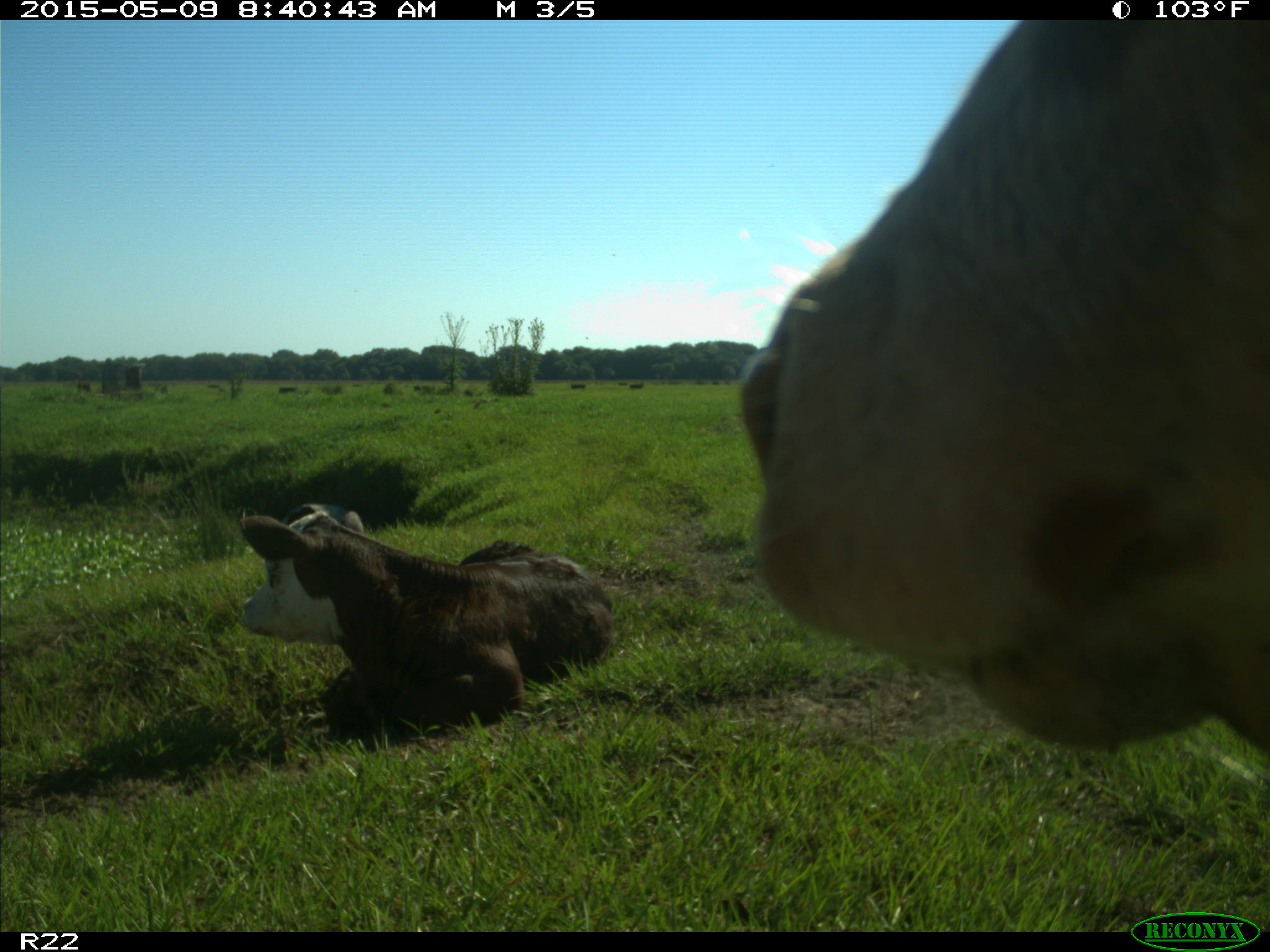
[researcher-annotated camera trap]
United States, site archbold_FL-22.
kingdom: Animalia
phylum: Chordata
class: Mammalia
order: Artiodactyla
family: Bovidae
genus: Bos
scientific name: Bos taurus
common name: domestic cow